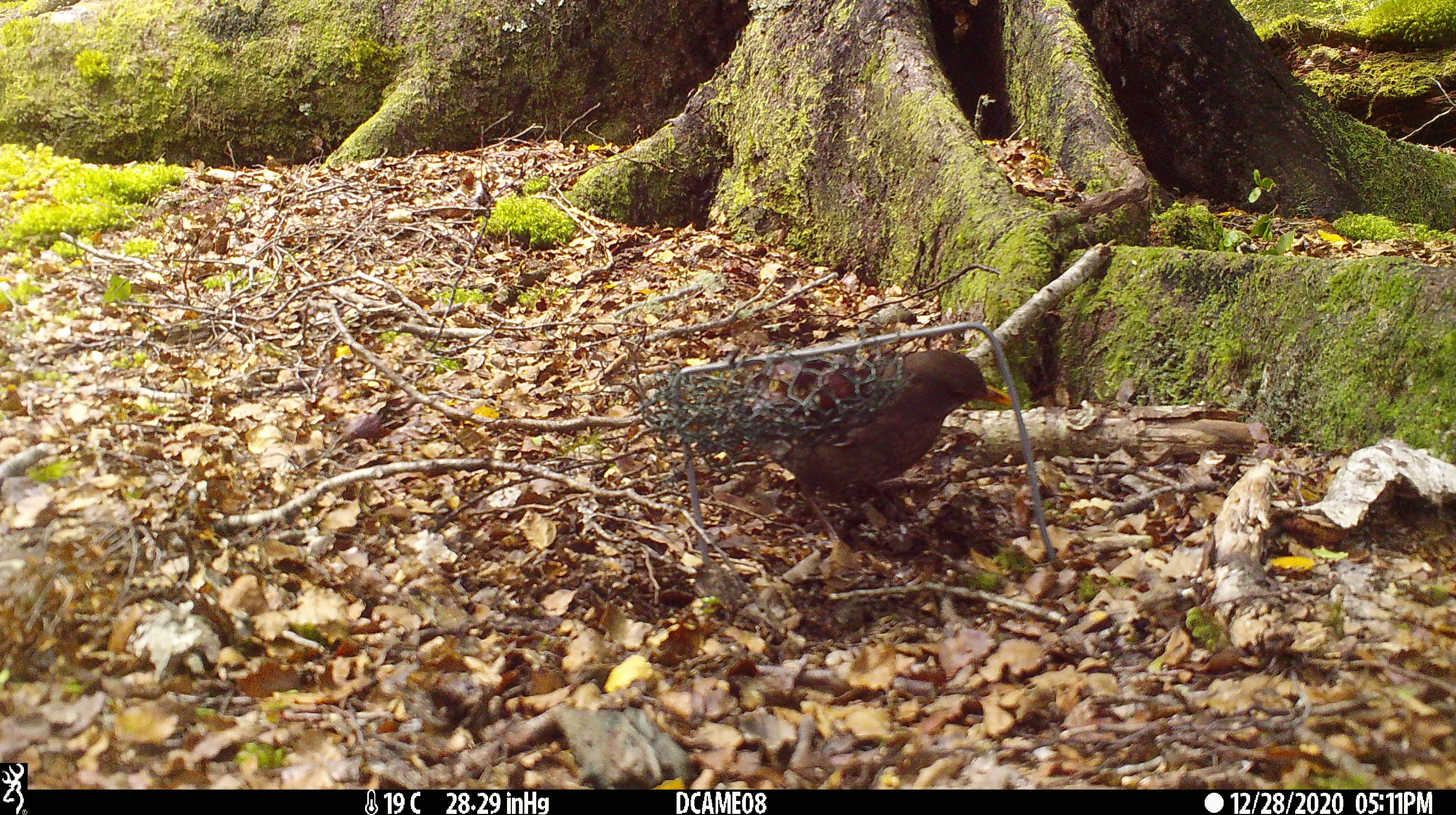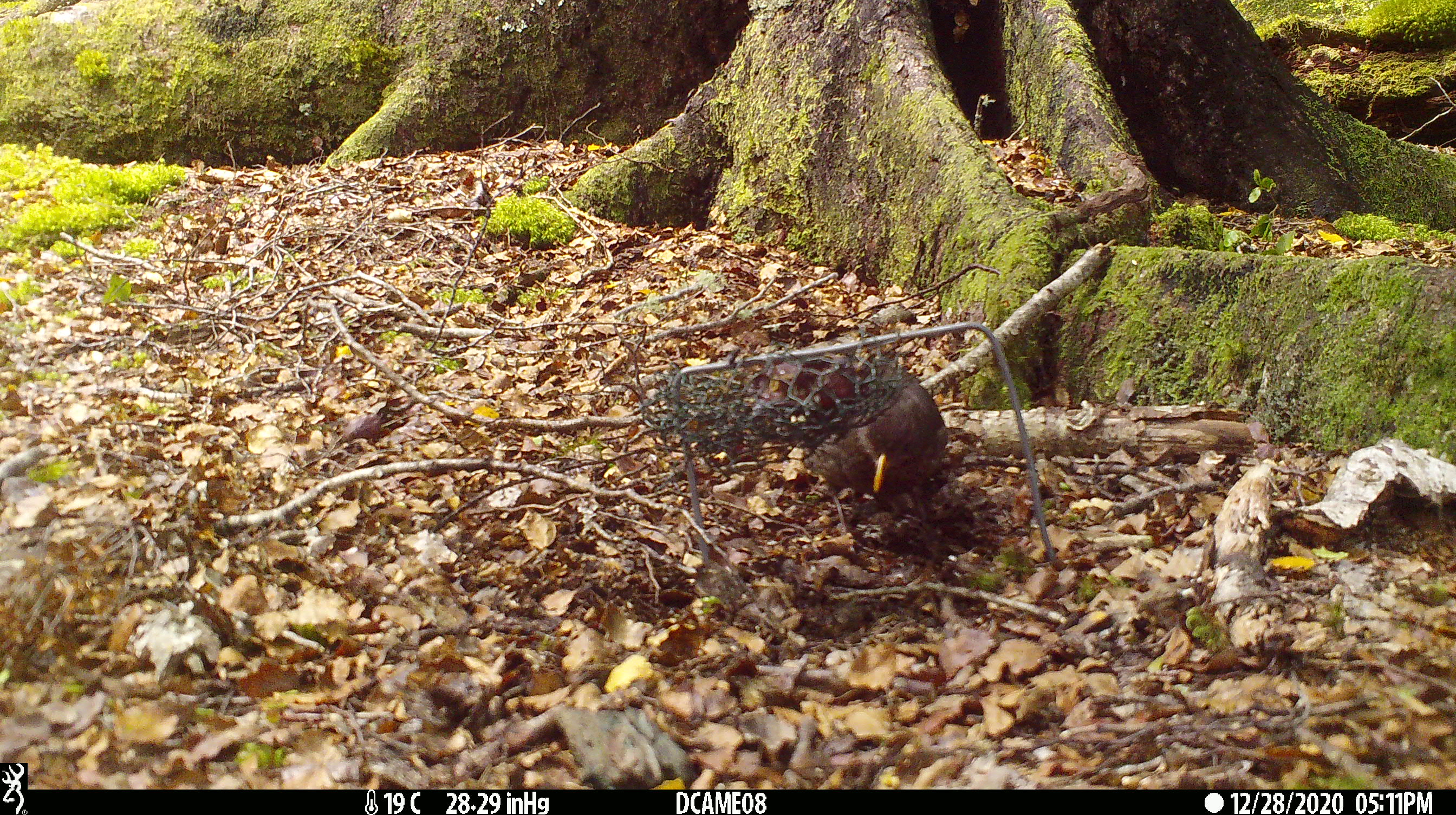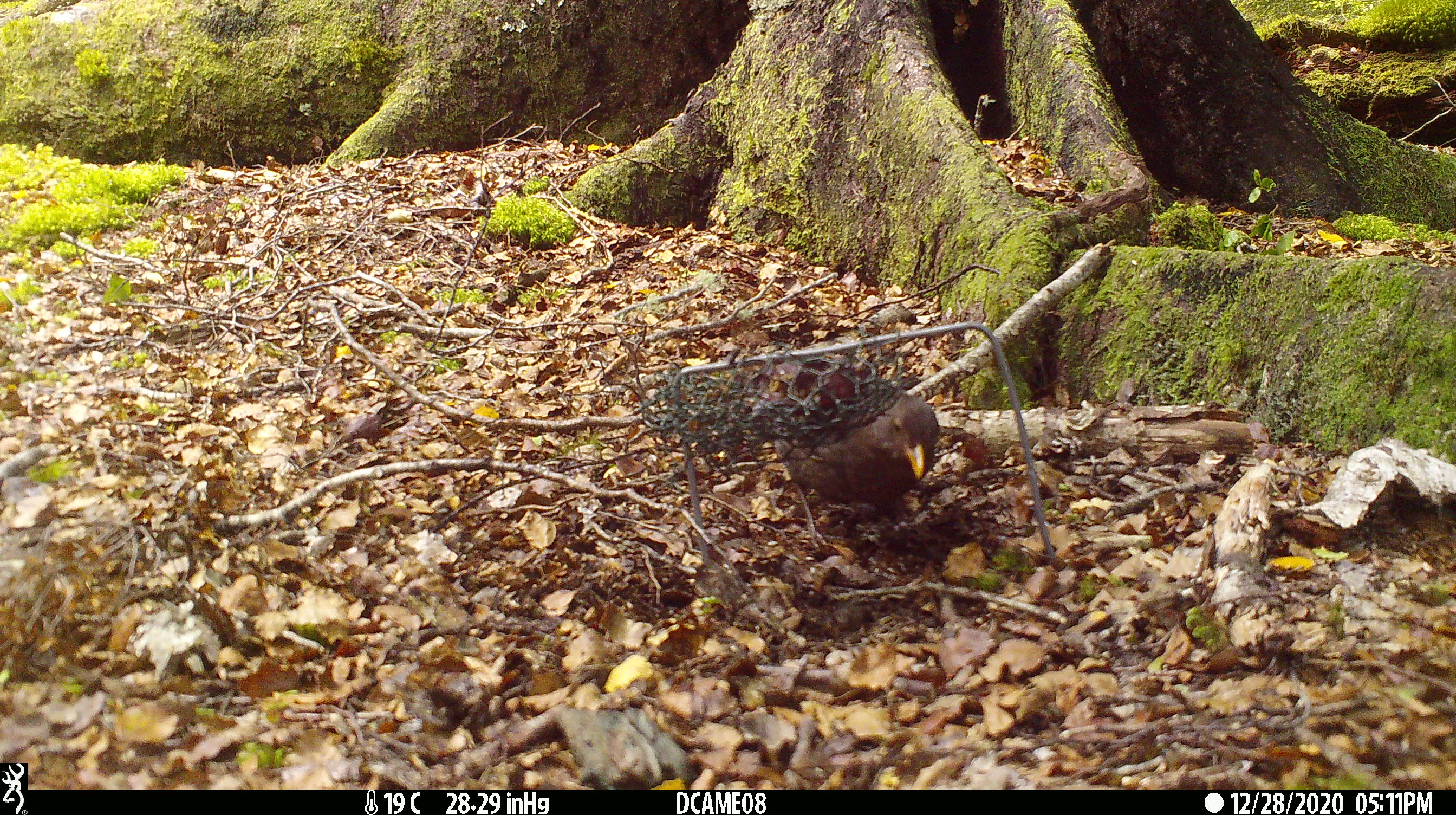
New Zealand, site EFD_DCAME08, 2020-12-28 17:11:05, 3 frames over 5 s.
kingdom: Animalia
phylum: Chordata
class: Aves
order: Passeriformes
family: Turdidae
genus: Turdus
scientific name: Turdus merula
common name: eurasian blackbird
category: blackbird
Blackbird (eurasian blackbird) (Turdus merula).